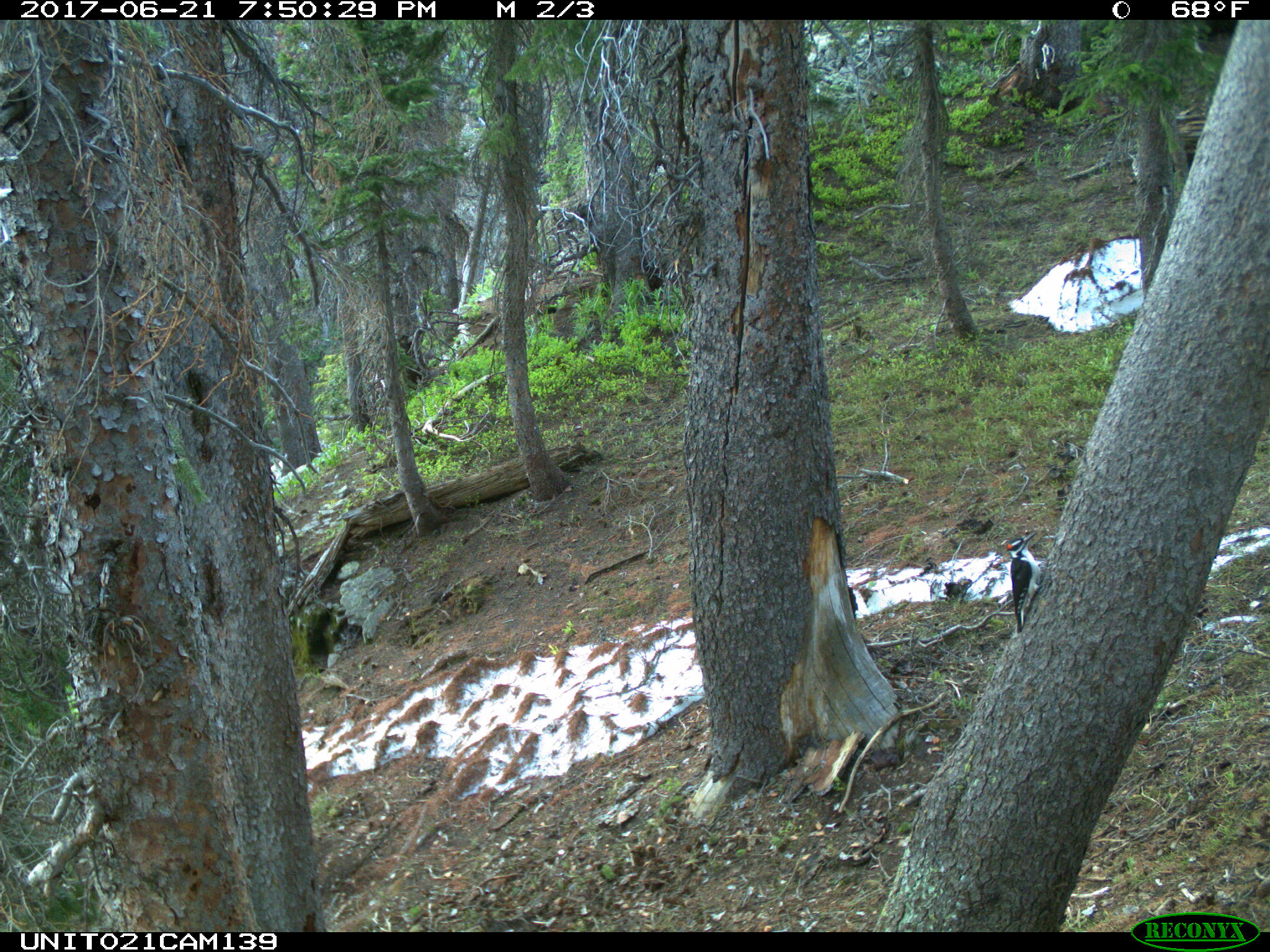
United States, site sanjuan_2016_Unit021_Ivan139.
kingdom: Animalia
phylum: Chordata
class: Aves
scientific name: Aves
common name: birds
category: unidentified bird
Unidentified bird (birds) (Aves).